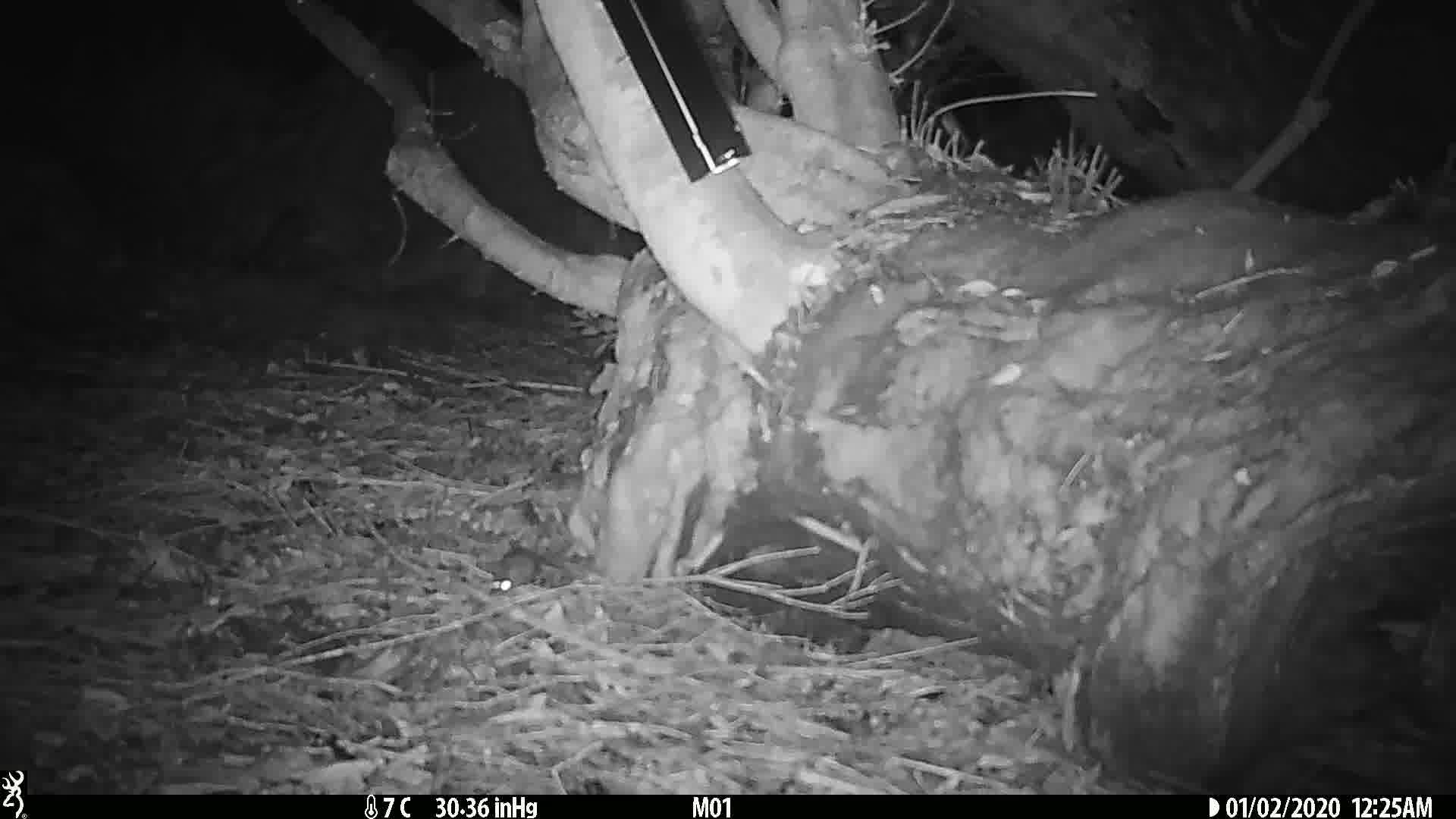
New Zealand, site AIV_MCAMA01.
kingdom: Animalia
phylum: Chordata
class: Mammalia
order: Rodentia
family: Muridae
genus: Mus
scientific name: Mus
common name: mouse